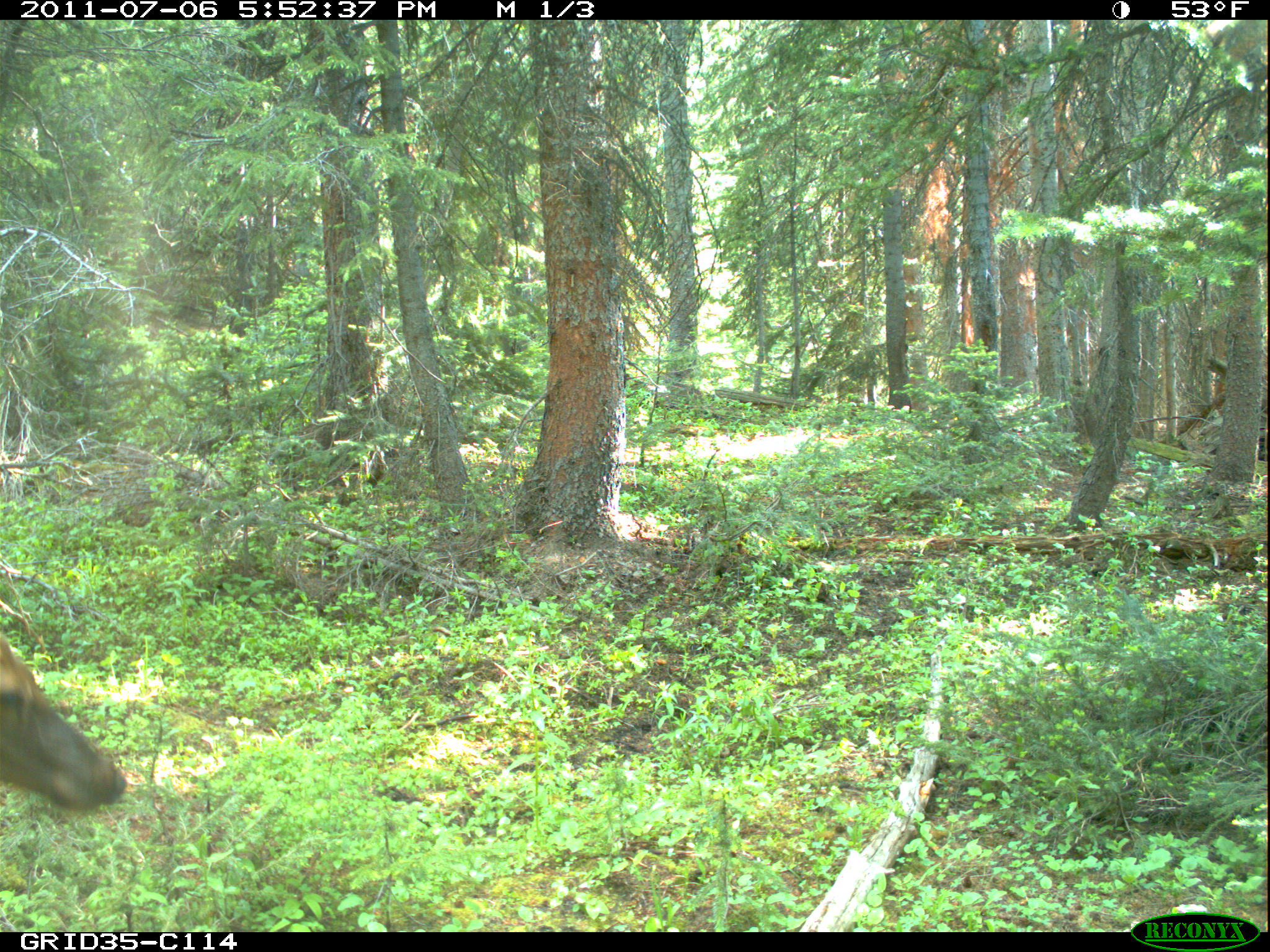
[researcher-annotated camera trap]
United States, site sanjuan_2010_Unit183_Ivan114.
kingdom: Animalia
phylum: Chordata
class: Mammalia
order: Artiodactyla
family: Cervidae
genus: Cervus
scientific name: Cervus elaphus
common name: red deer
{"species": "Cervus elaphus (red deer)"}